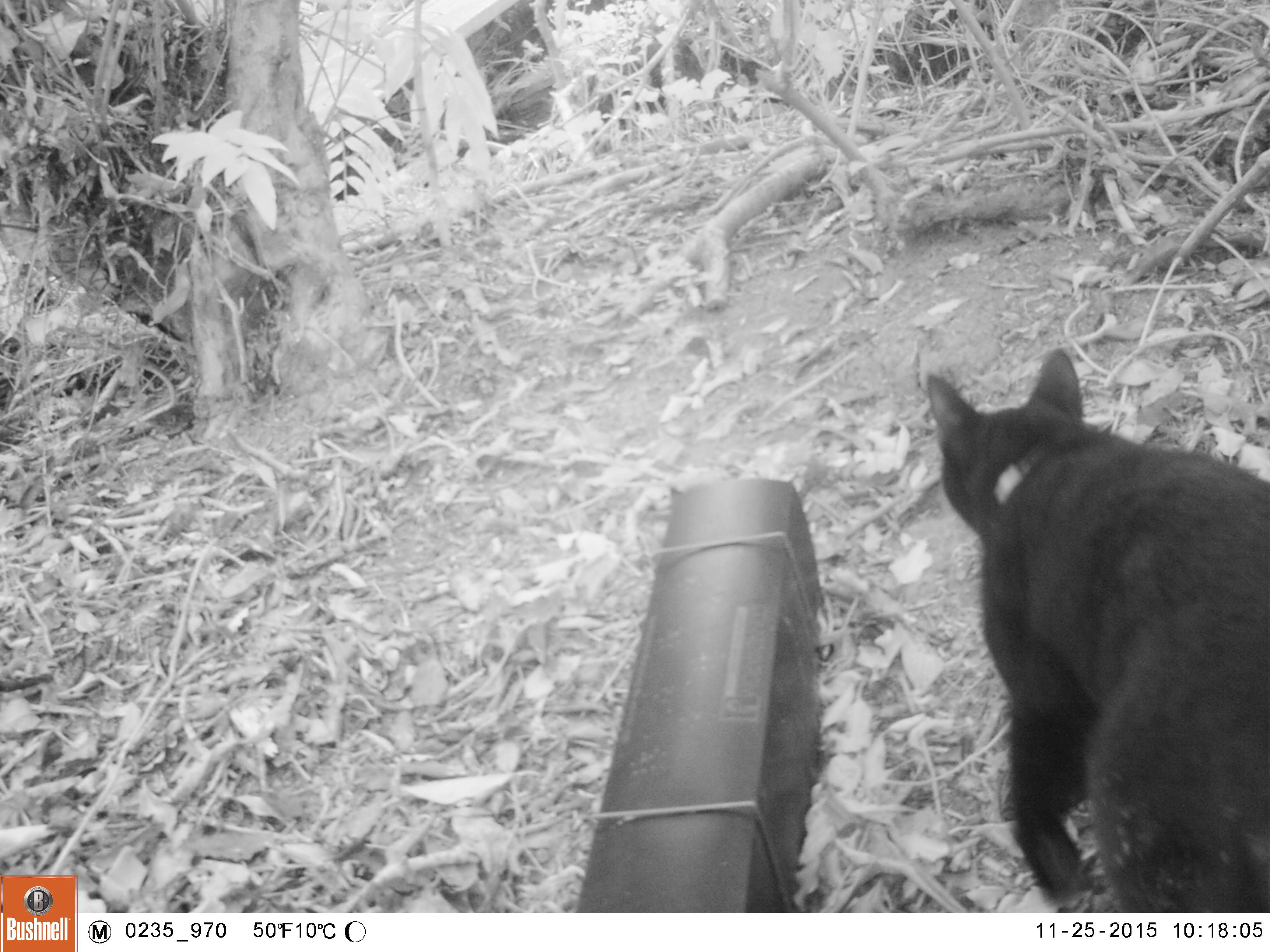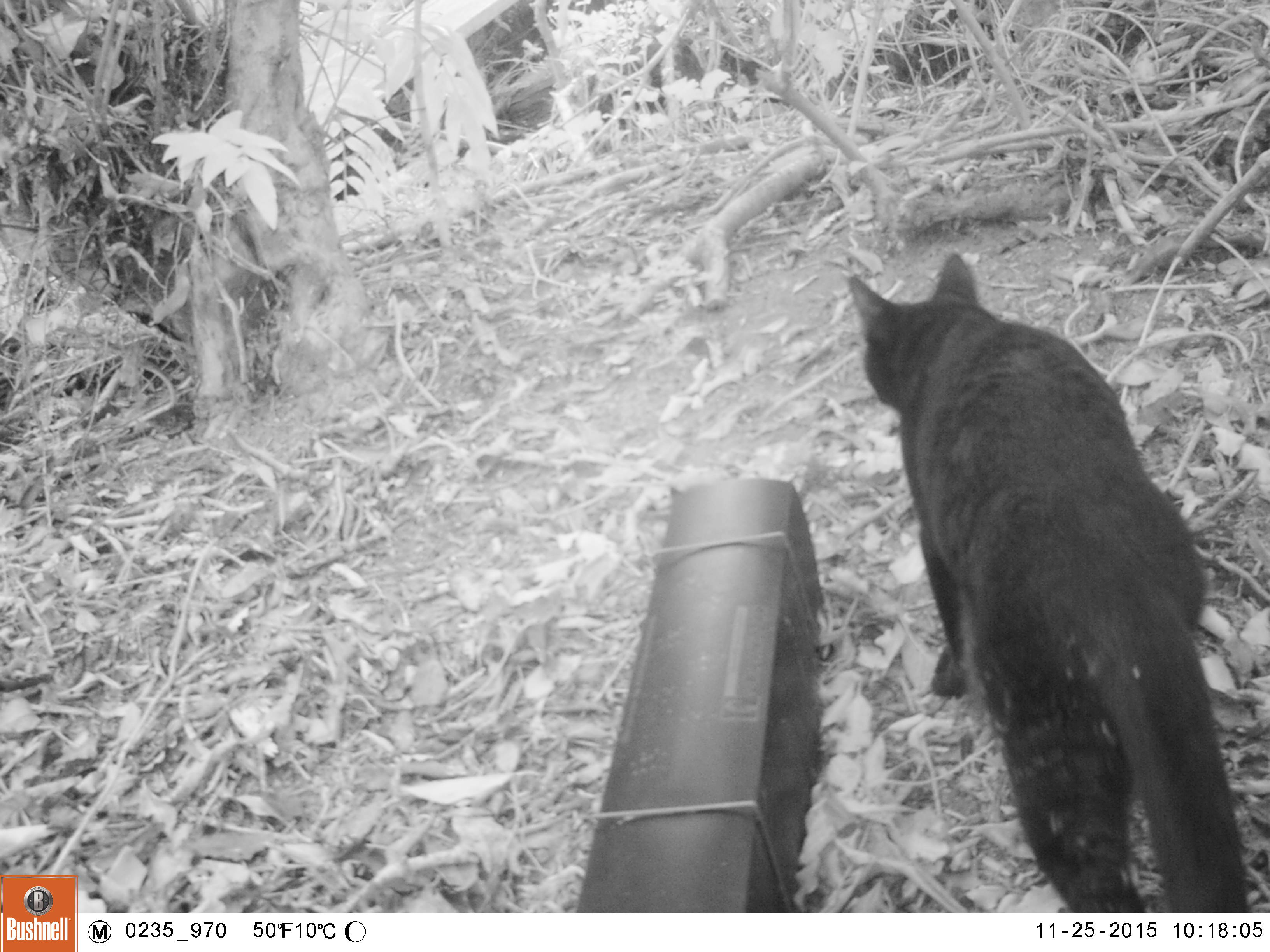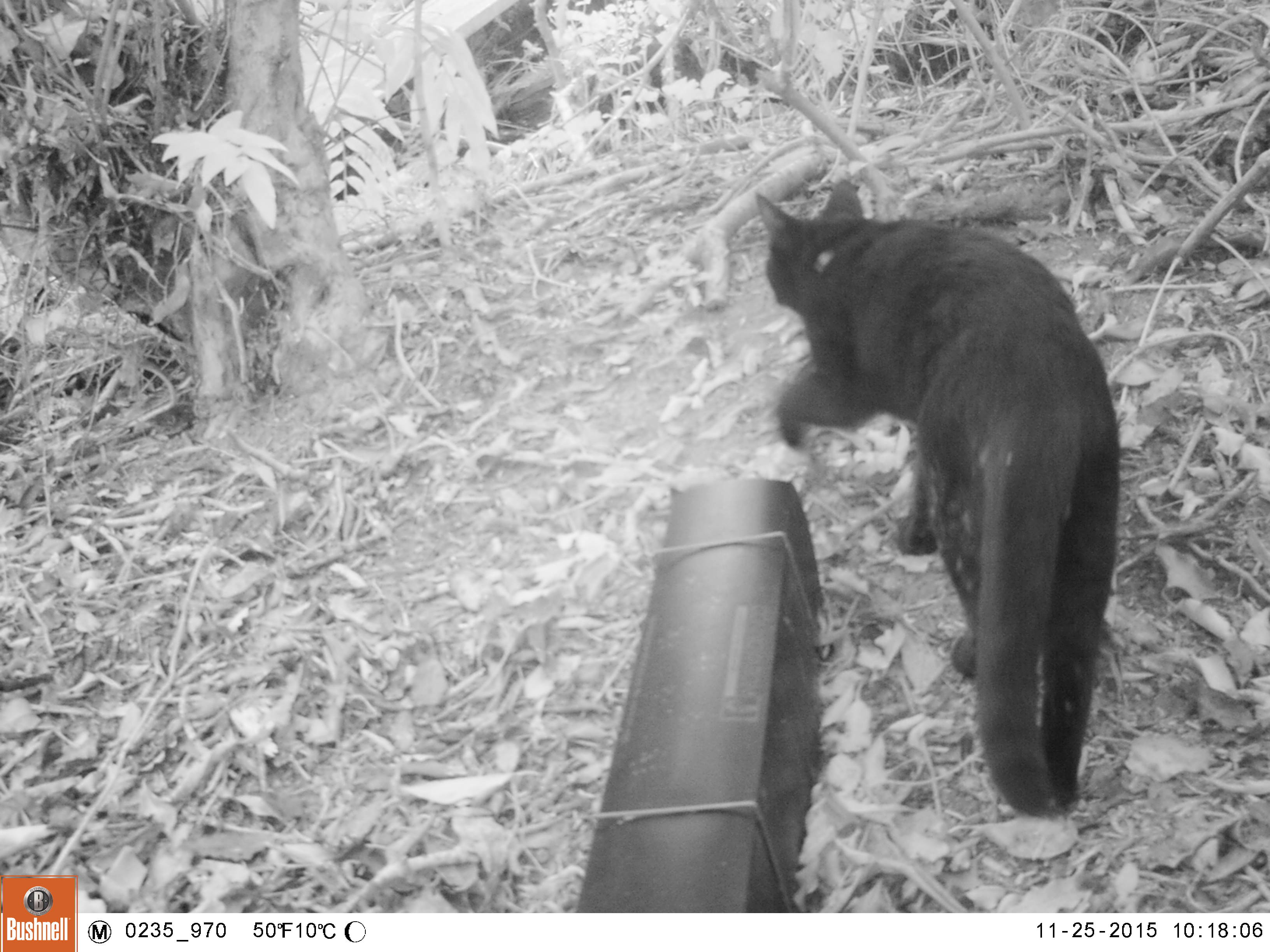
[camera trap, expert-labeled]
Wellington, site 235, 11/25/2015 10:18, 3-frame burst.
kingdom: Animalia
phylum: Chordata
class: Mammalia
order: Carnivora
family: Felidae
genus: Felis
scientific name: Felis catus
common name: cat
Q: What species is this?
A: Cat (Felis catus).